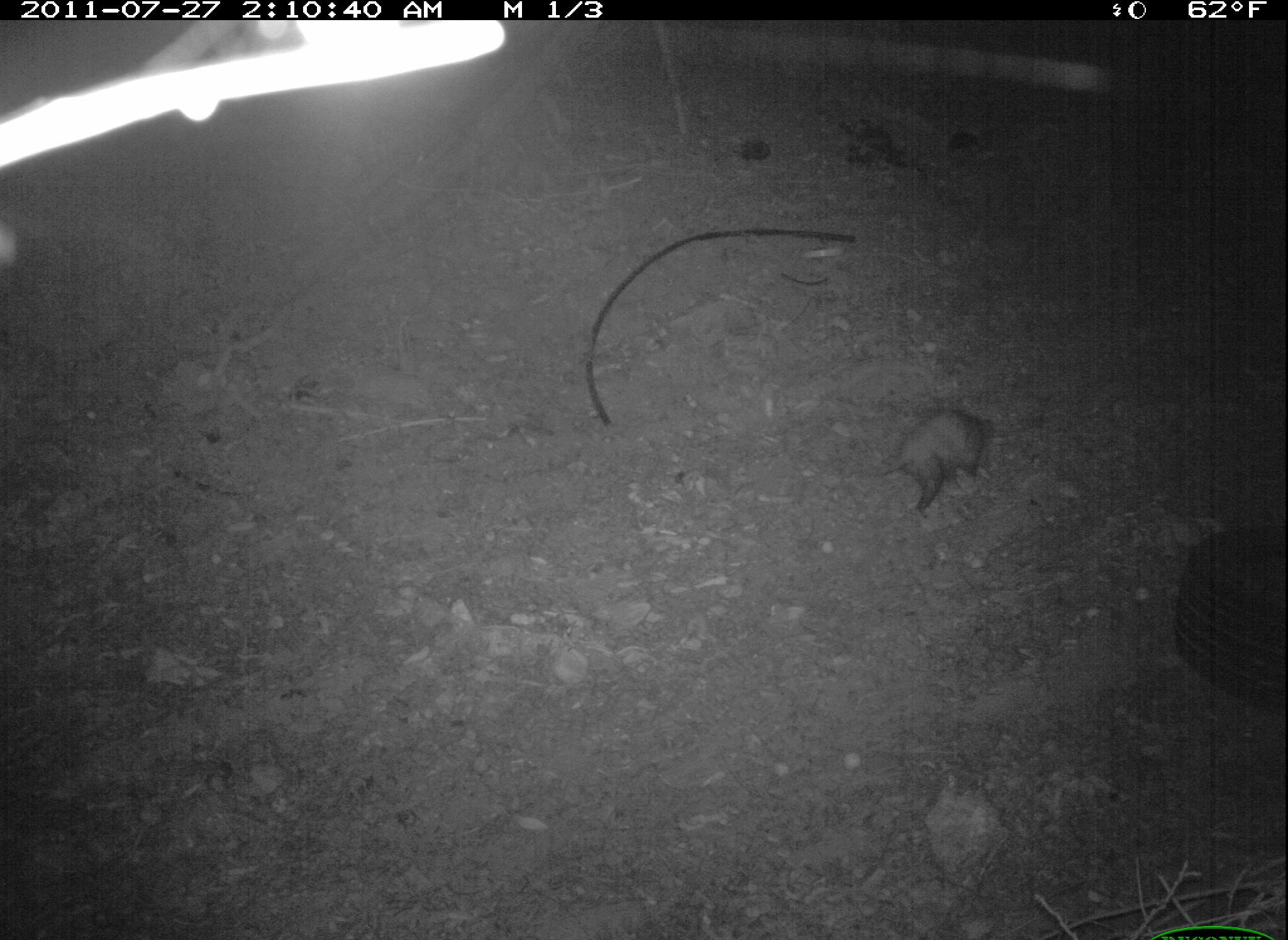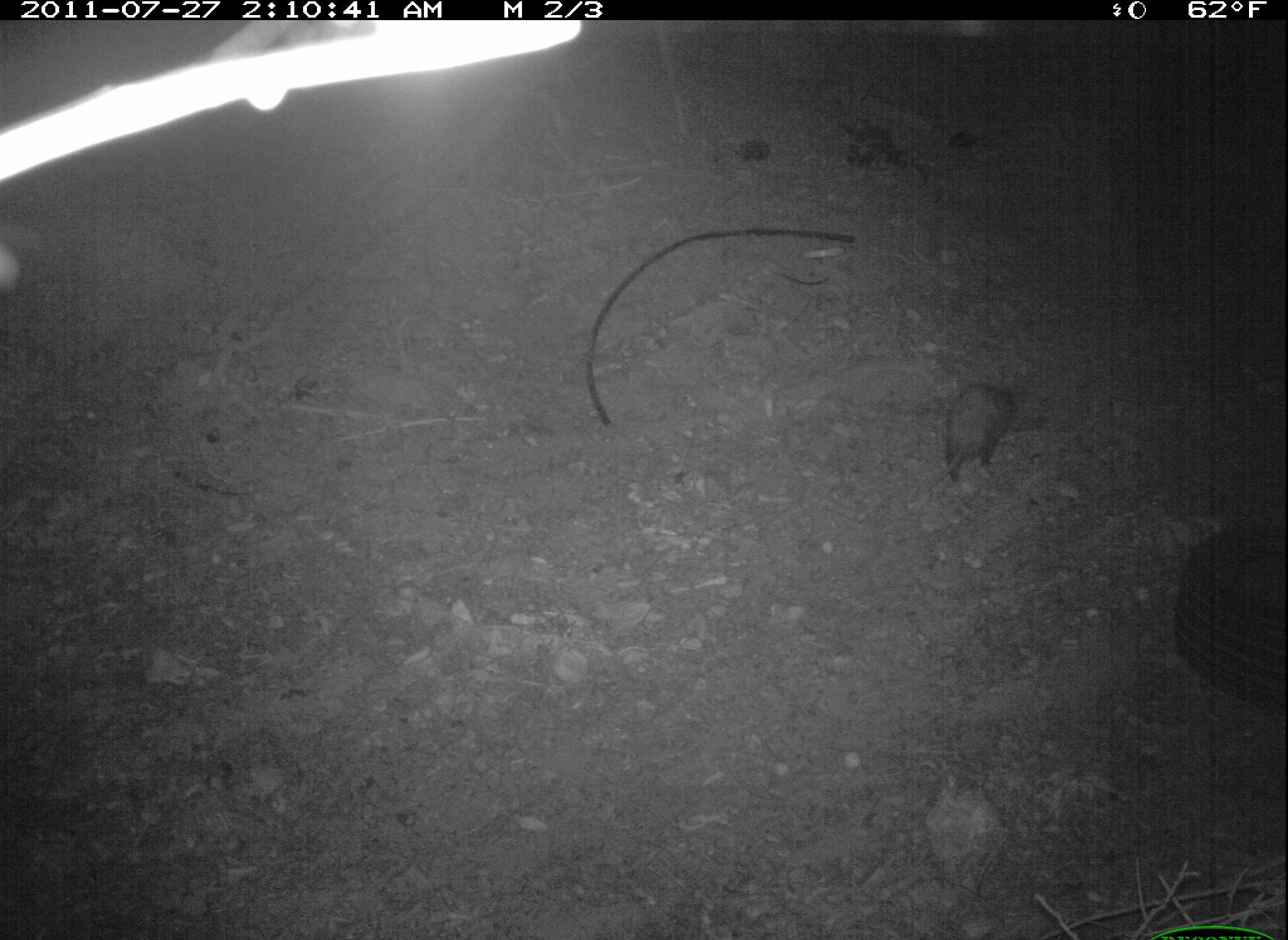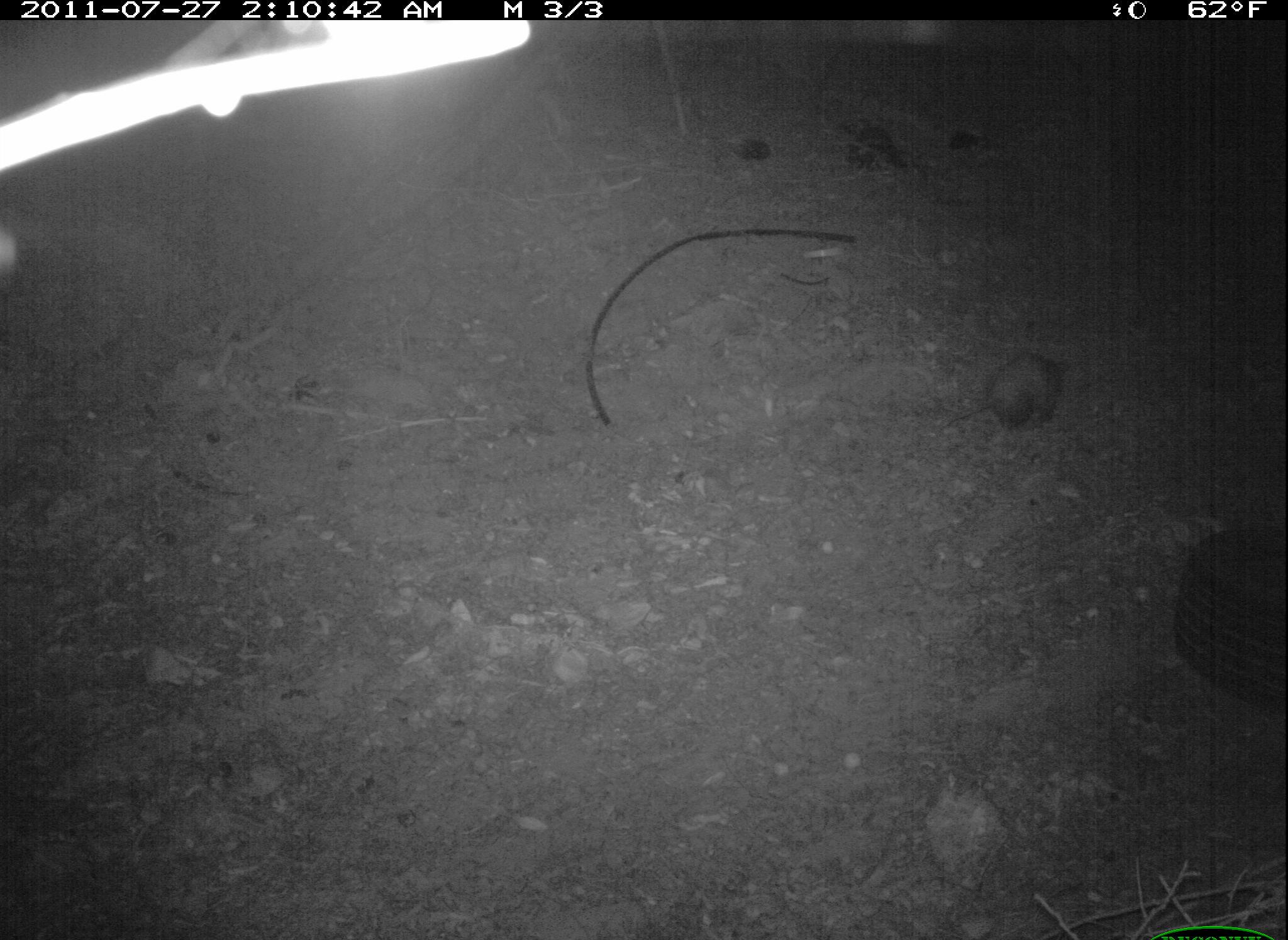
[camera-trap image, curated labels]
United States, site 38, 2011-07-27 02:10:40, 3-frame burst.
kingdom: Animalia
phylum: Chordata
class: Mammalia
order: Didelphimorphia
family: Didelphidae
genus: Didelphis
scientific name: Didelphis virginiana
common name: virginia opossum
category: opossum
Opossum (virginia opossum) (Didelphis virginiana).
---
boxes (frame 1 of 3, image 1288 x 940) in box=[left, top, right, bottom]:
opossum: box=[873, 382, 1011, 522]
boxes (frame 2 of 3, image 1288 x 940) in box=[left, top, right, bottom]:
opossum: box=[934, 367, 1026, 504]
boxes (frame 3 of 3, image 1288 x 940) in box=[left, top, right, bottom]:
opossum: box=[935, 330, 1079, 446]